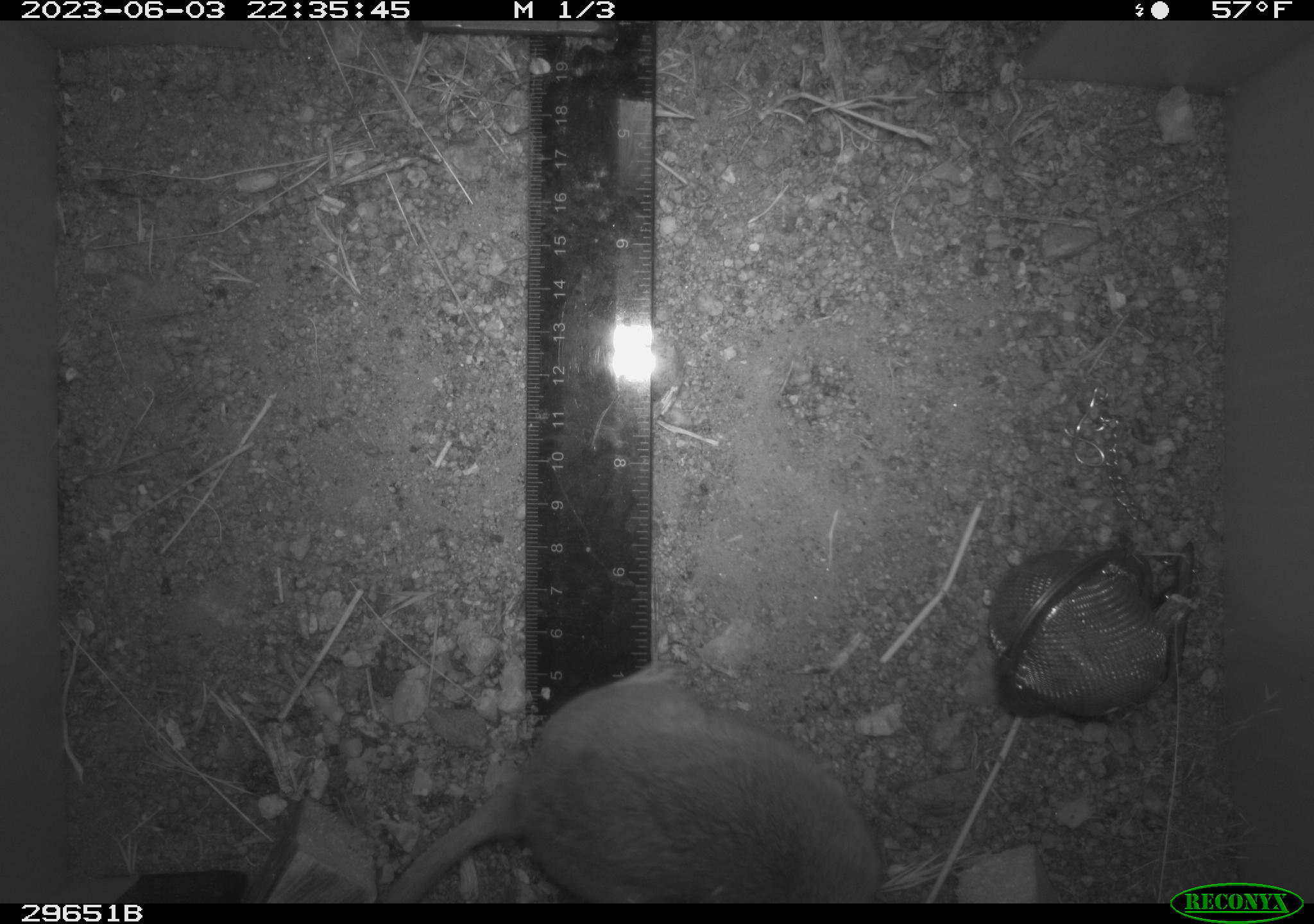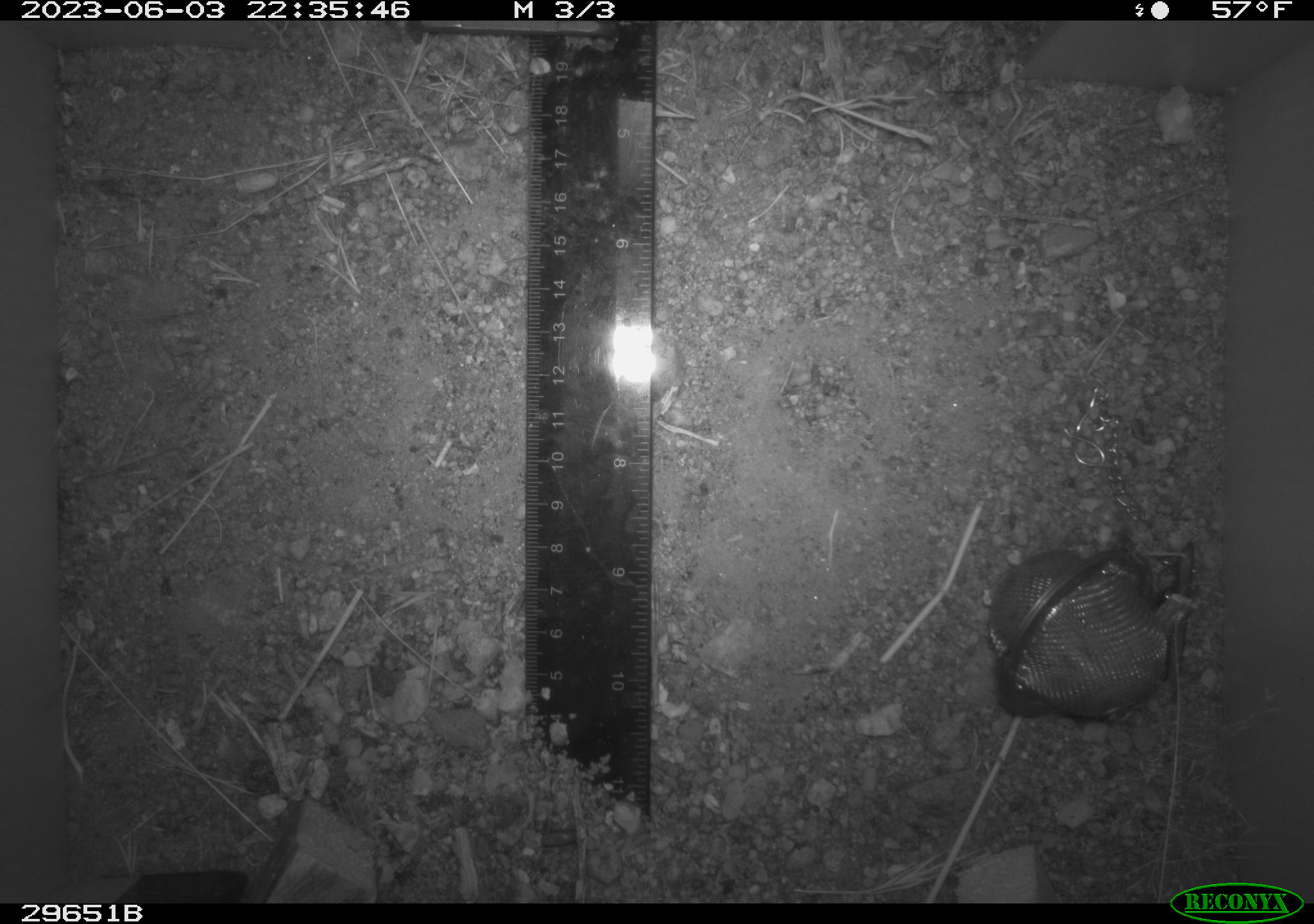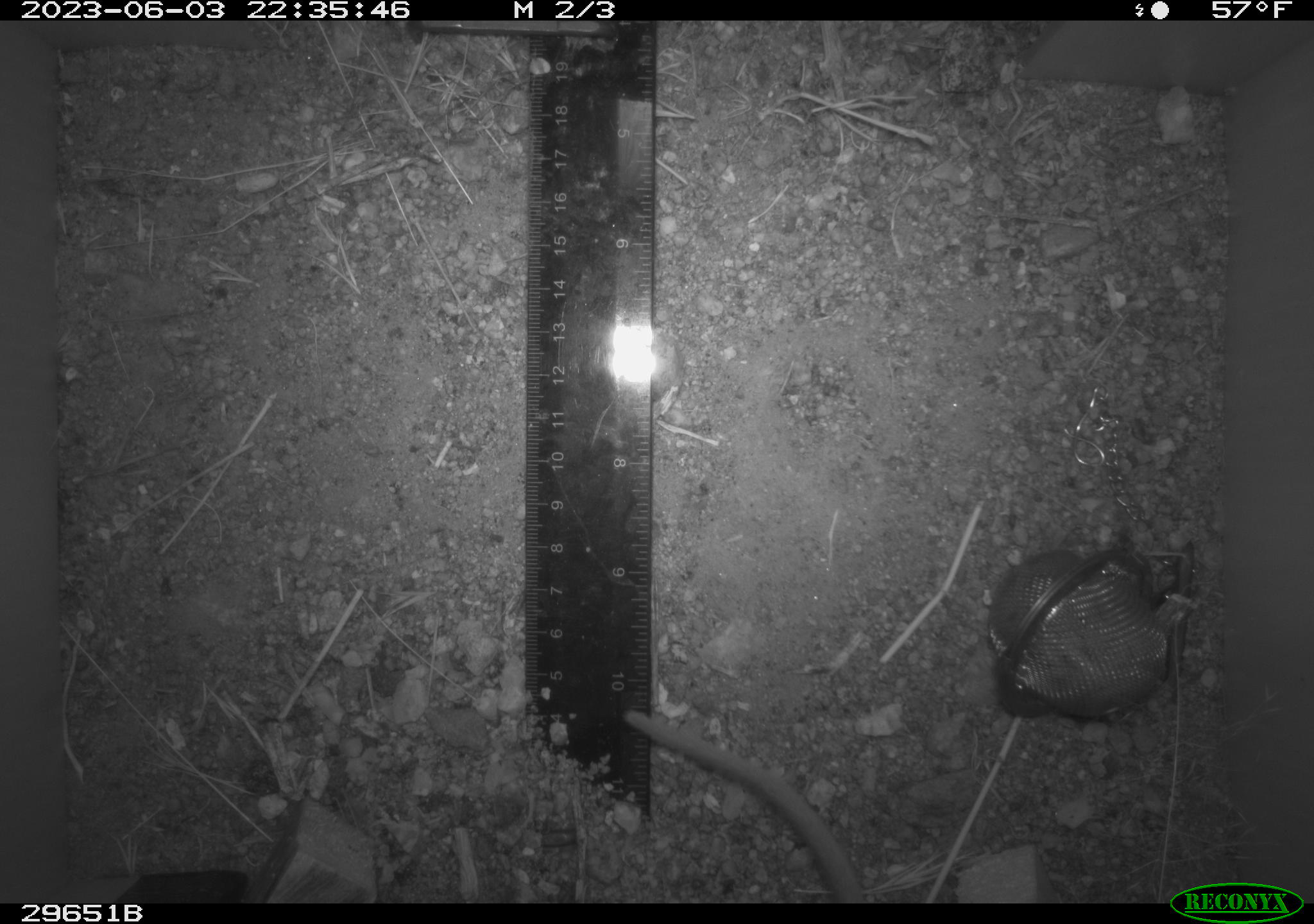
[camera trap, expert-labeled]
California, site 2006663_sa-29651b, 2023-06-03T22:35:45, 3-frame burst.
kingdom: Animalia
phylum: Chordata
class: Mammalia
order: Rodentia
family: Cricetidae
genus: Neotoma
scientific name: Neotoma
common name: pack rat or woodrat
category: neotoma species